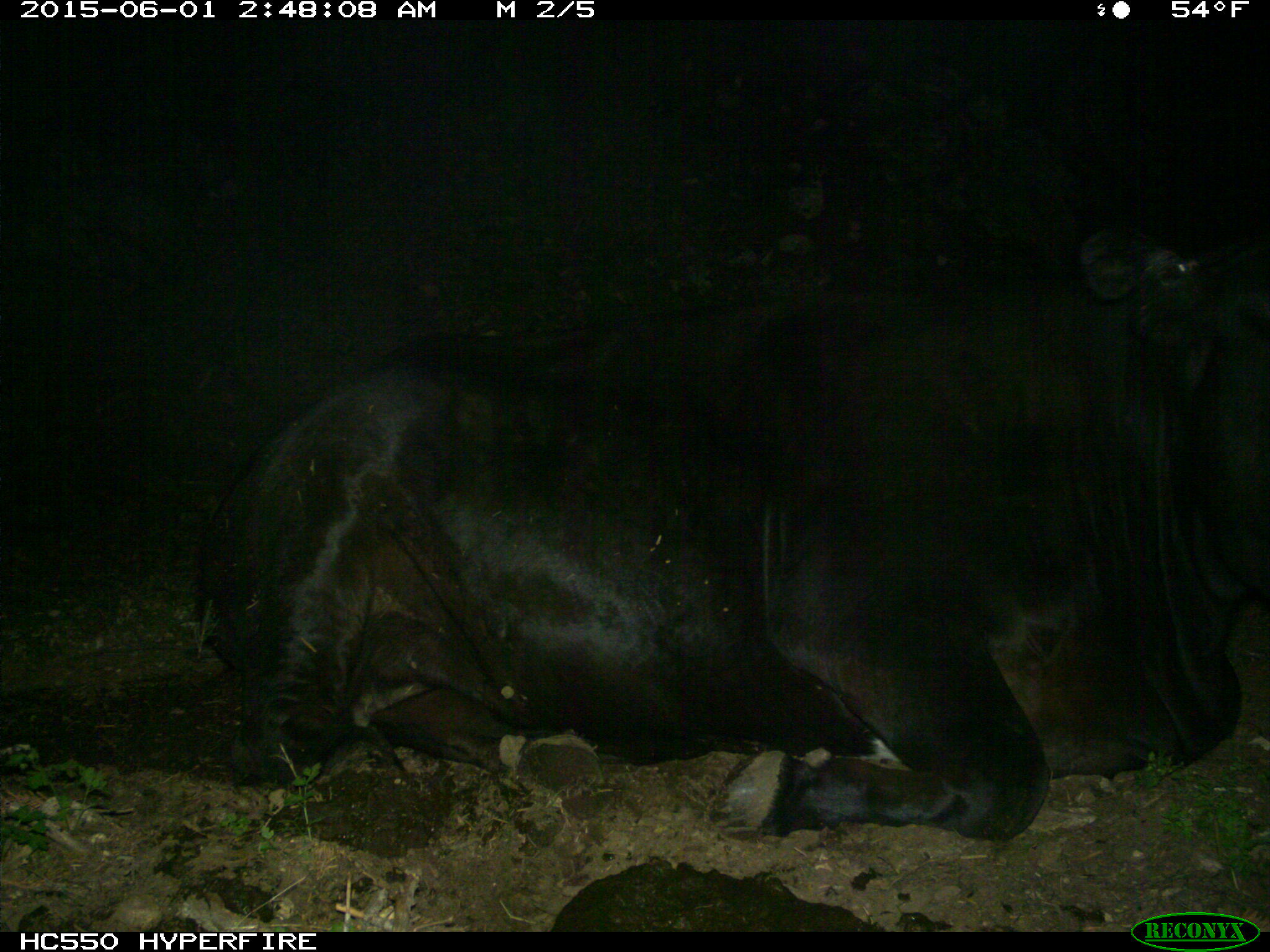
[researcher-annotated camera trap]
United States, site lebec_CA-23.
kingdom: Animalia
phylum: Chordata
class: Mammalia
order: Artiodactyla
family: Bovidae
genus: Bos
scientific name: Bos taurus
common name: domestic cow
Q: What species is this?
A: Bos taurus (domestic cow).